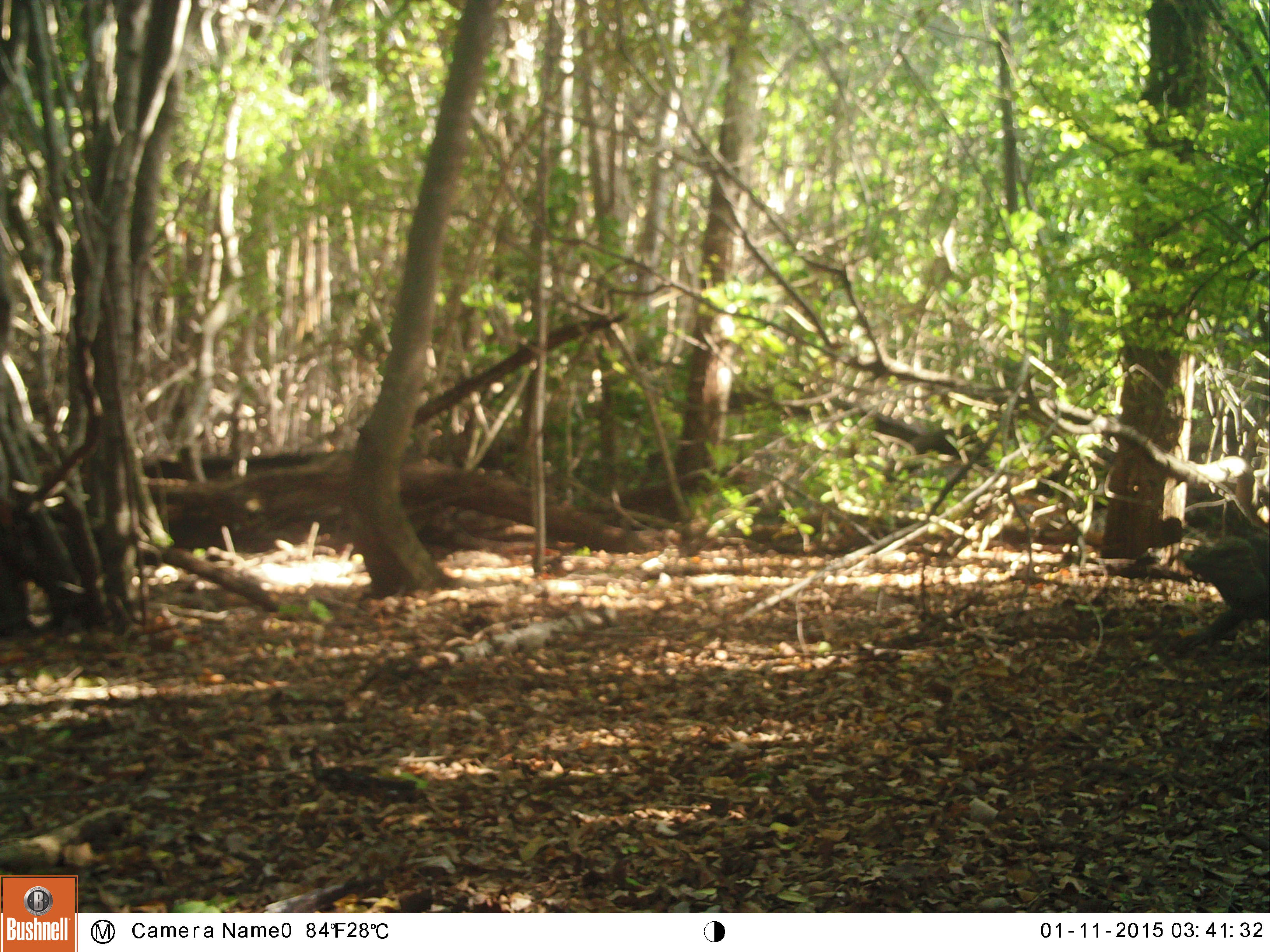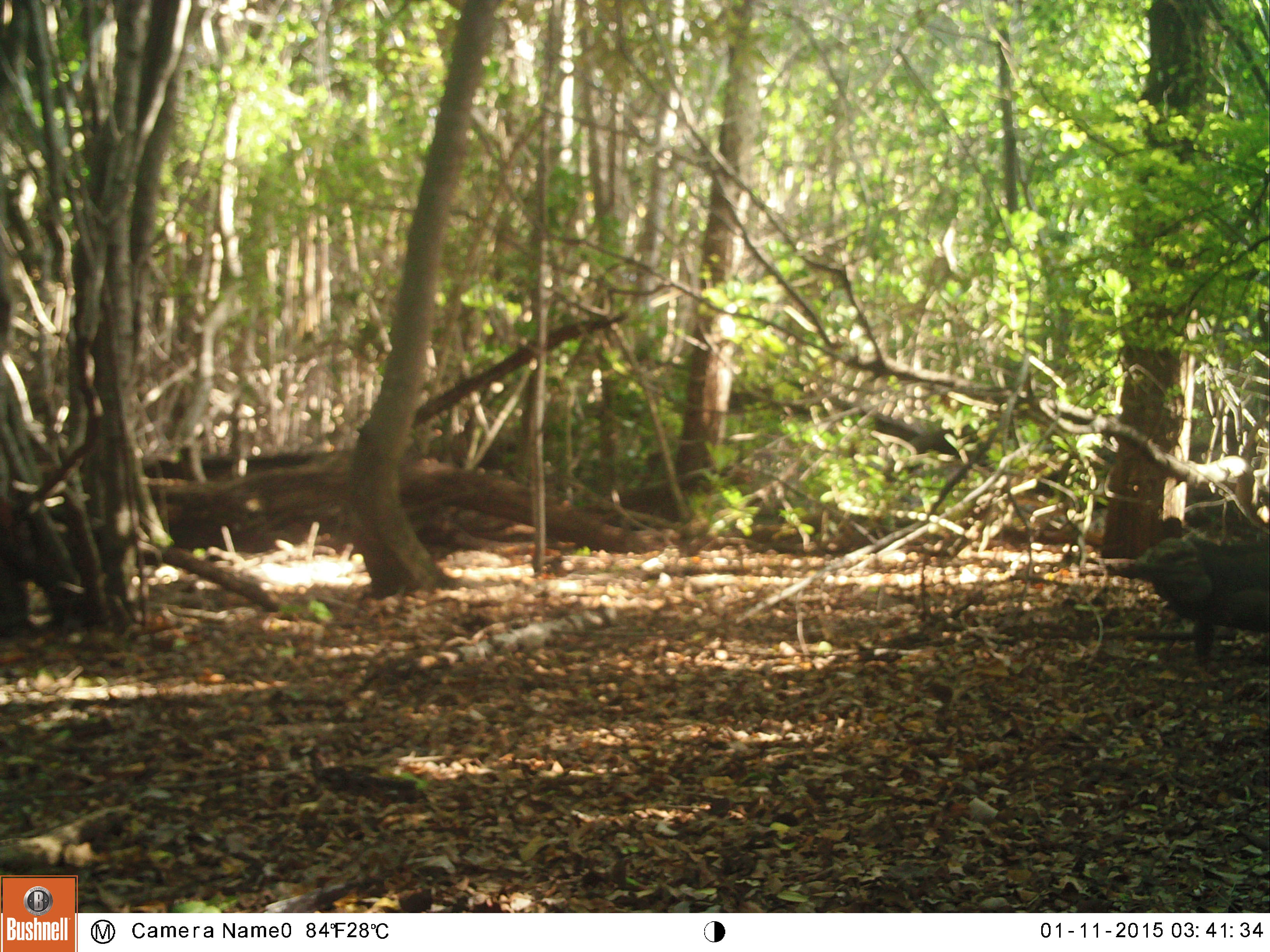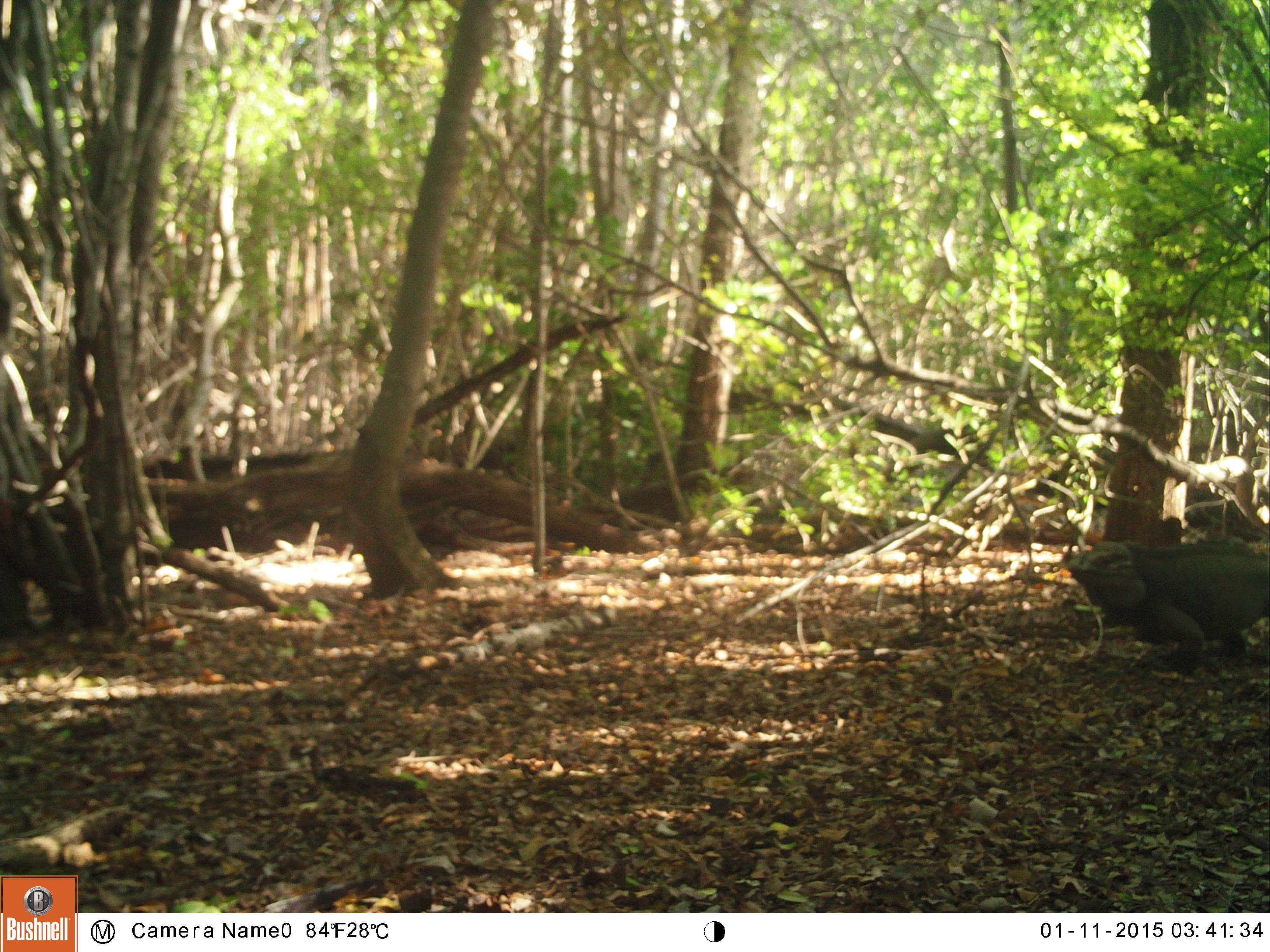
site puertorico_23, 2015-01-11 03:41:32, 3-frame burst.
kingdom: Animalia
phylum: Chordata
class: Reptilia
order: Squamata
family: Iguanidae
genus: Iguana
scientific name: Iguana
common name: typical iguanas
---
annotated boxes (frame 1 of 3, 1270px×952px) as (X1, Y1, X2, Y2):
iguana: (1176, 525, 1270, 656)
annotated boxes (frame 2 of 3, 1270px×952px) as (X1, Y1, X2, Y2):
iguana: (1103, 517, 1270, 672)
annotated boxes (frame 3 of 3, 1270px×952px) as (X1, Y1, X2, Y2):
iguana: (1056, 530, 1270, 684)